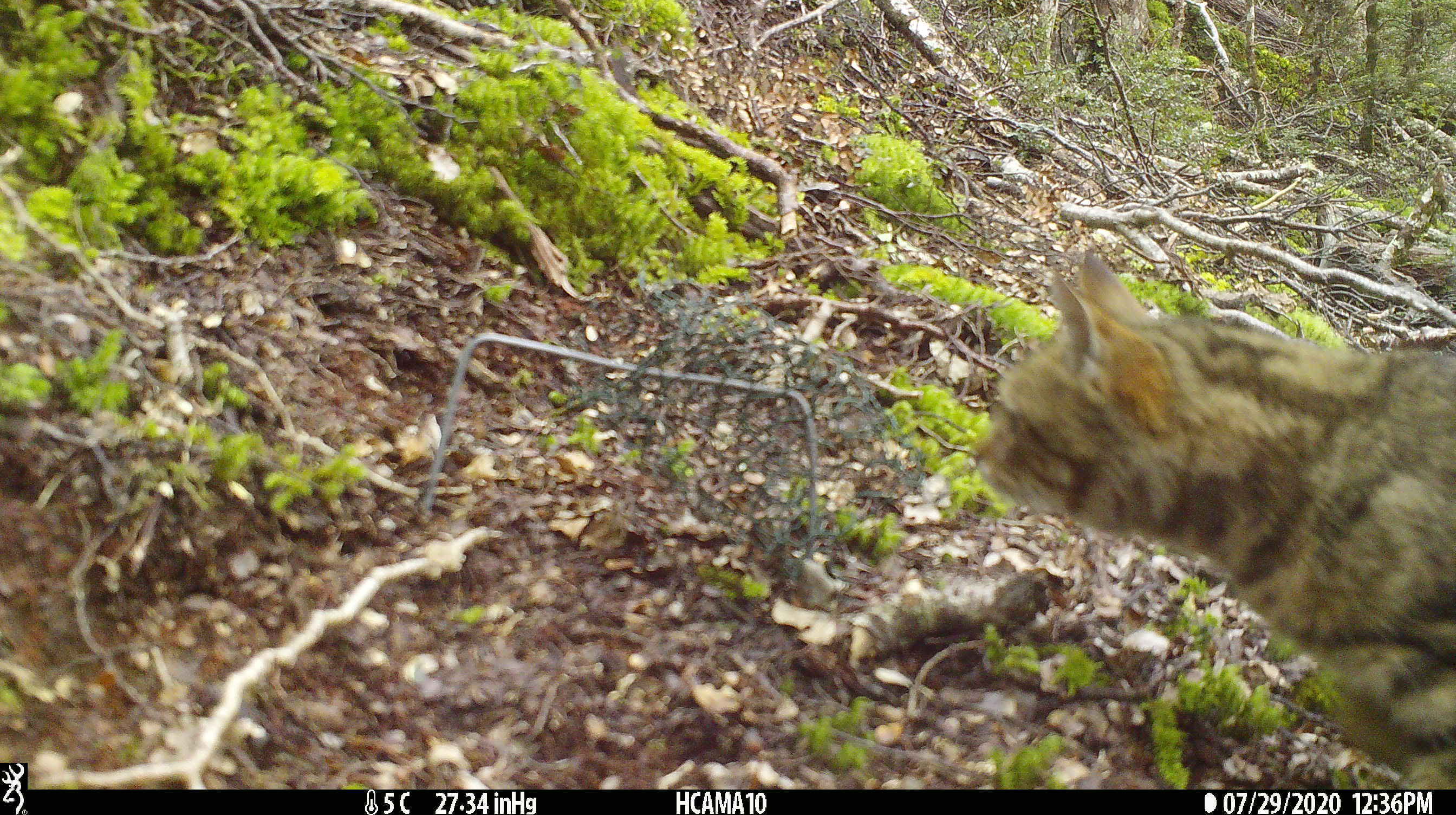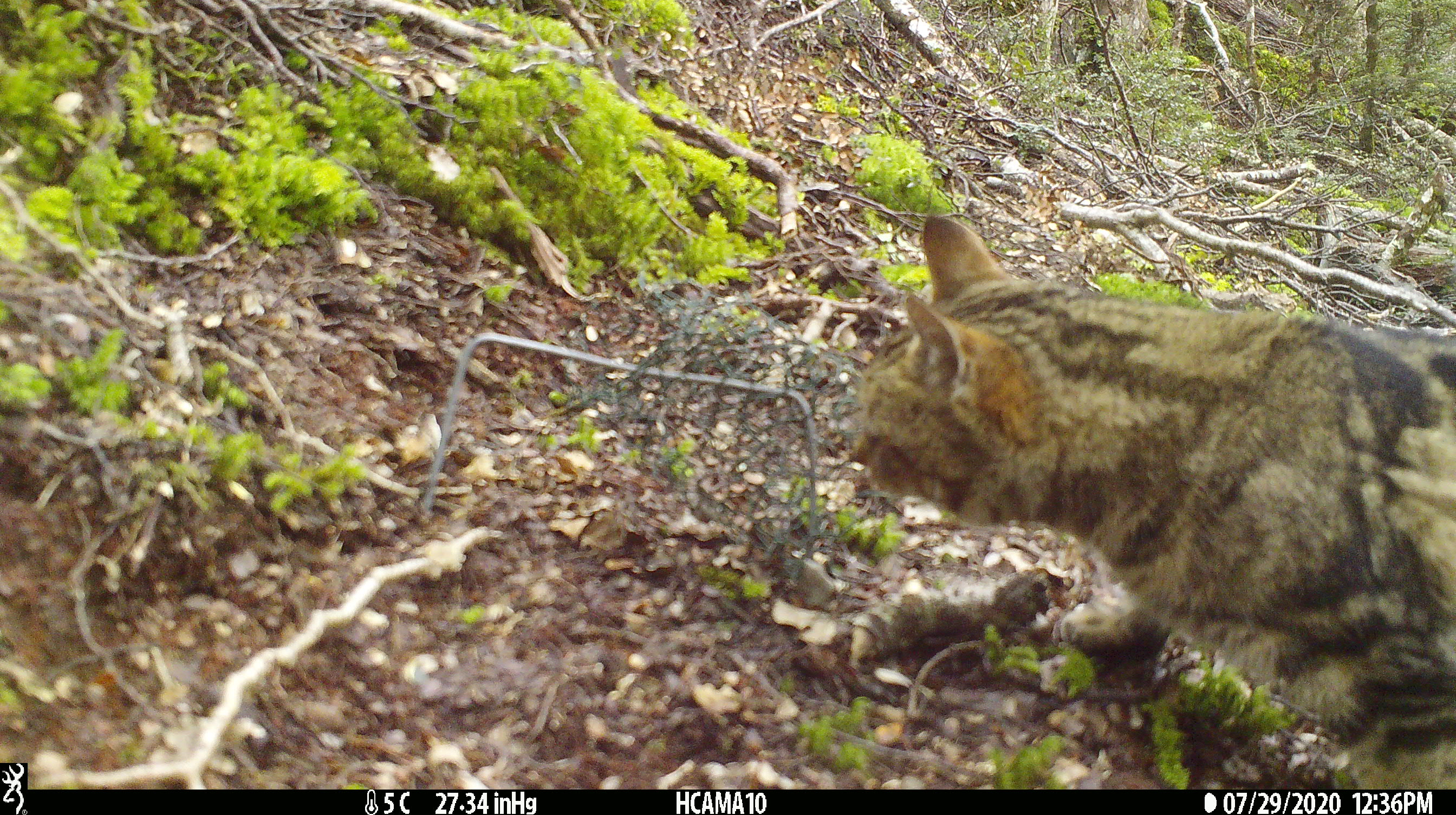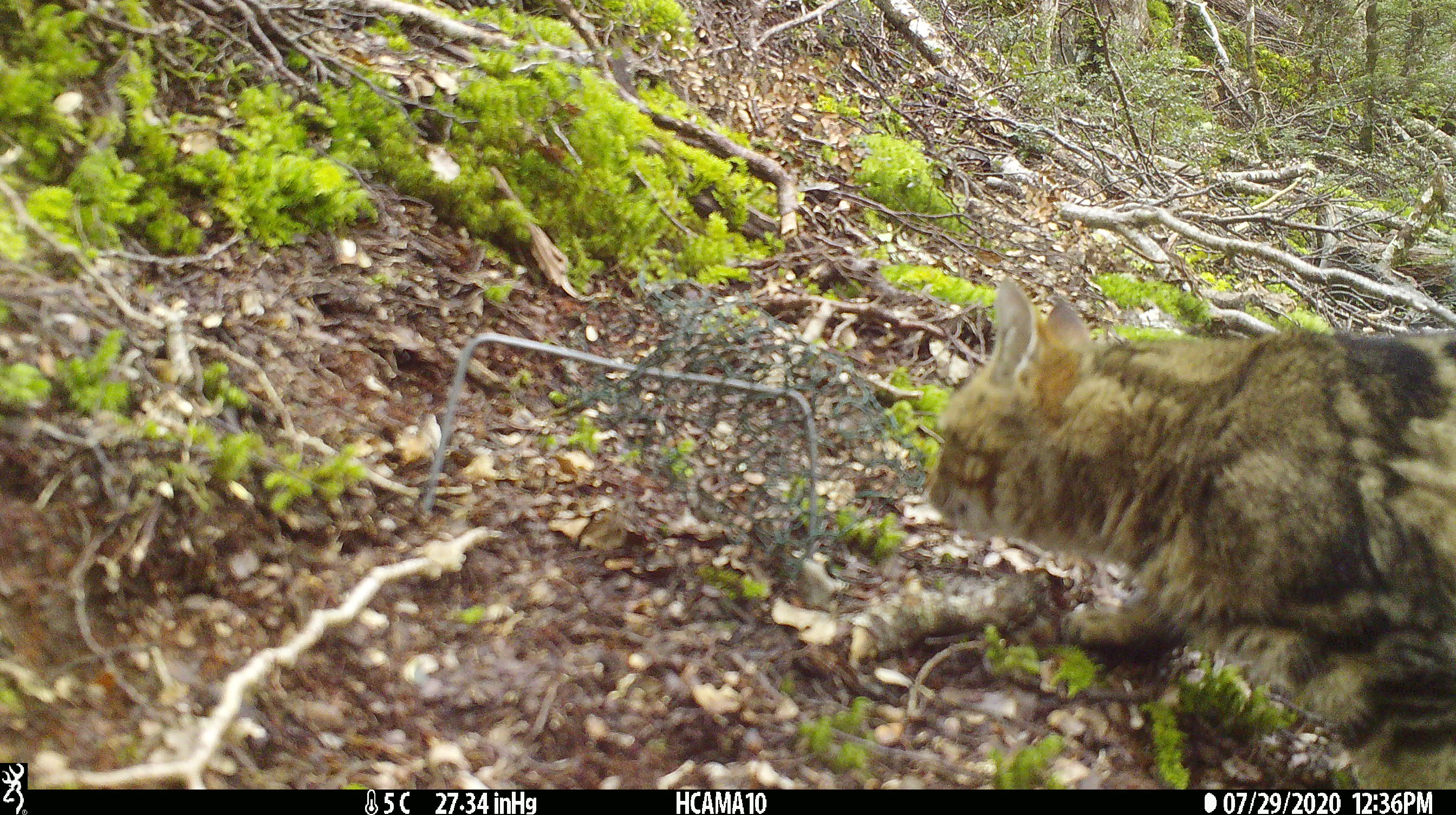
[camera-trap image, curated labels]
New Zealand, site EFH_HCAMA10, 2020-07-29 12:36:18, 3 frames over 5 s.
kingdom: Animalia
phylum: Chordata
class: Mammalia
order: Carnivora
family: Felidae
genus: Felis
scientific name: Felis catus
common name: domestic cat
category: cat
Cat (domestic cat) (Felis catus).